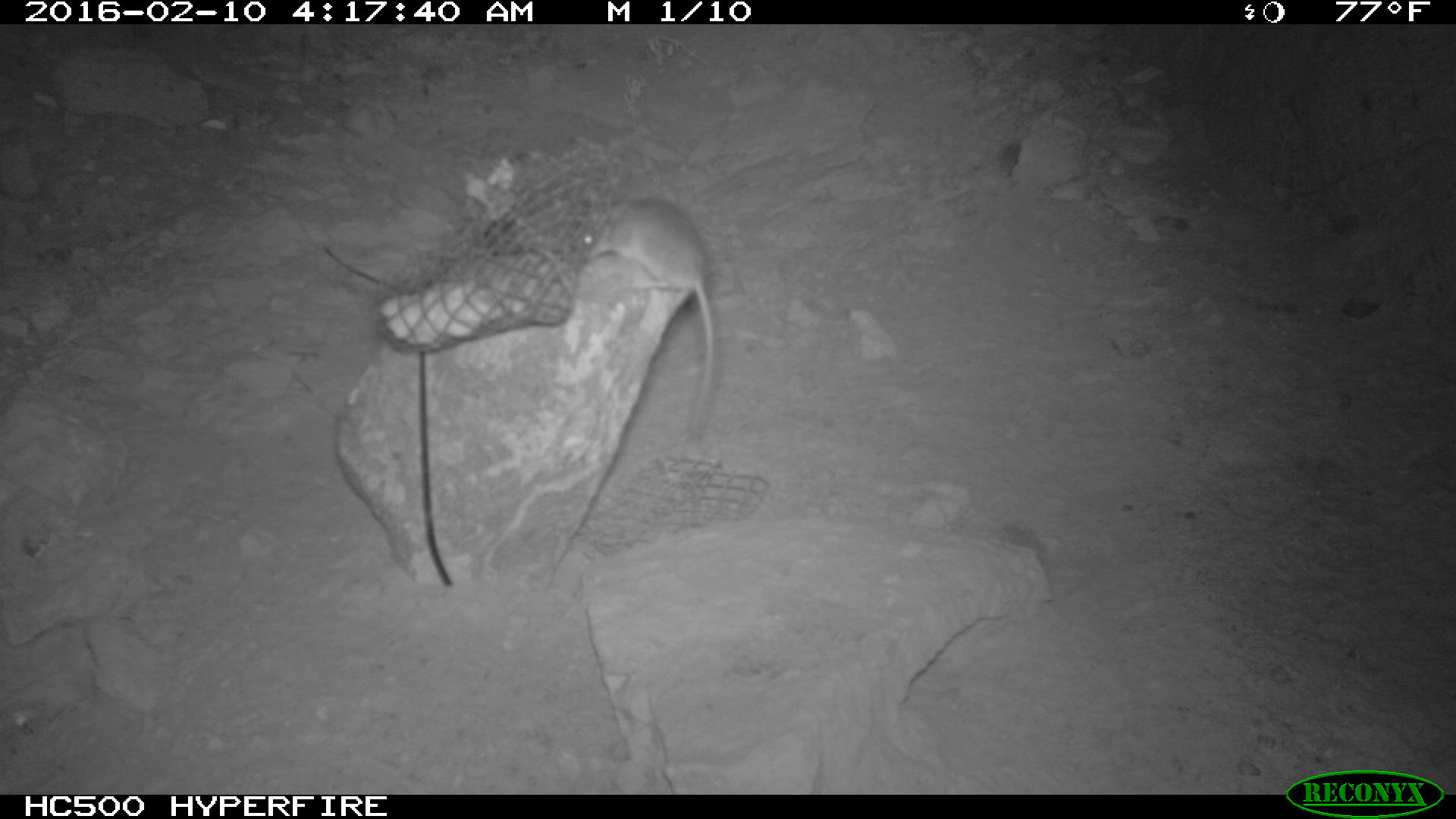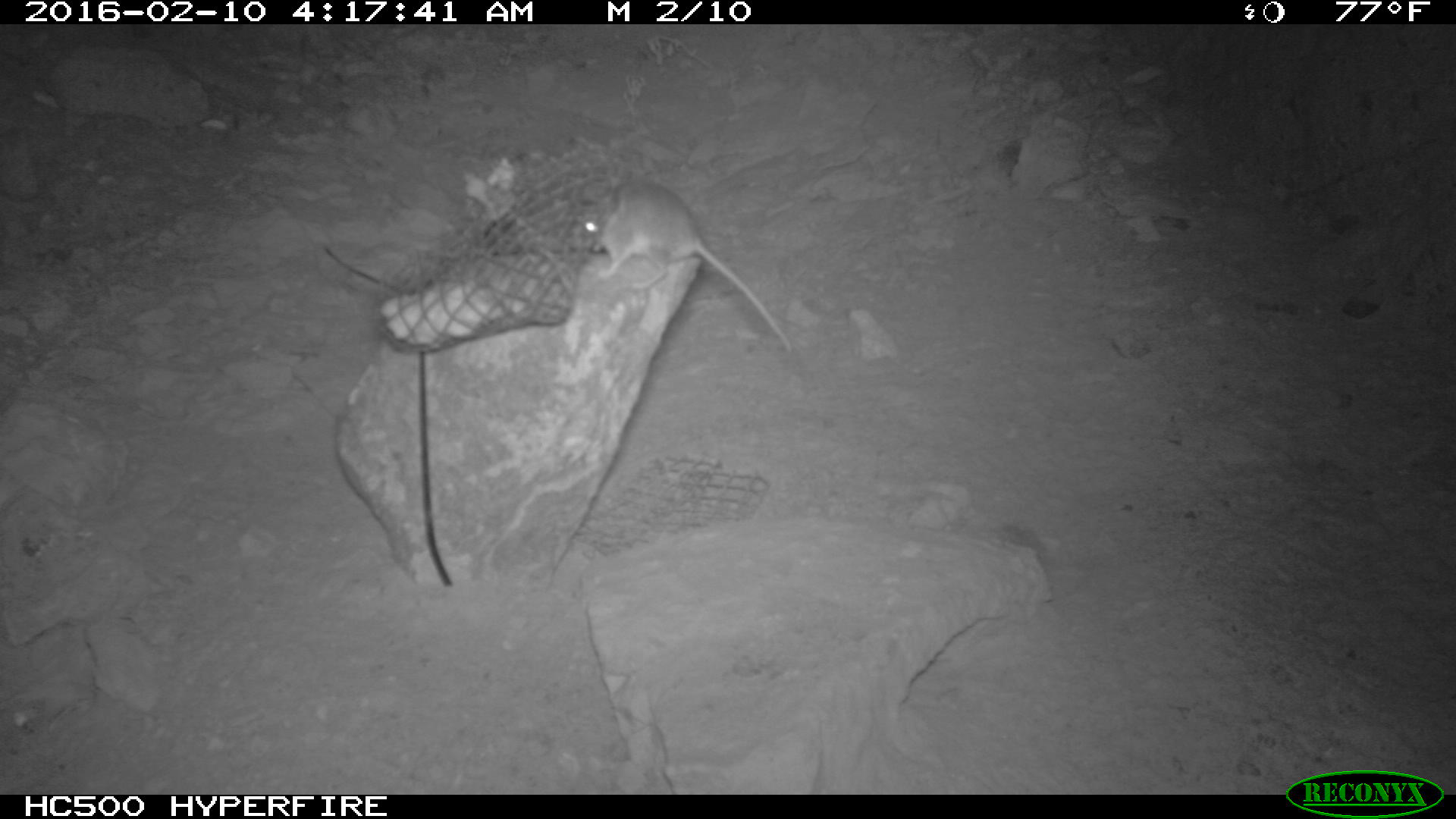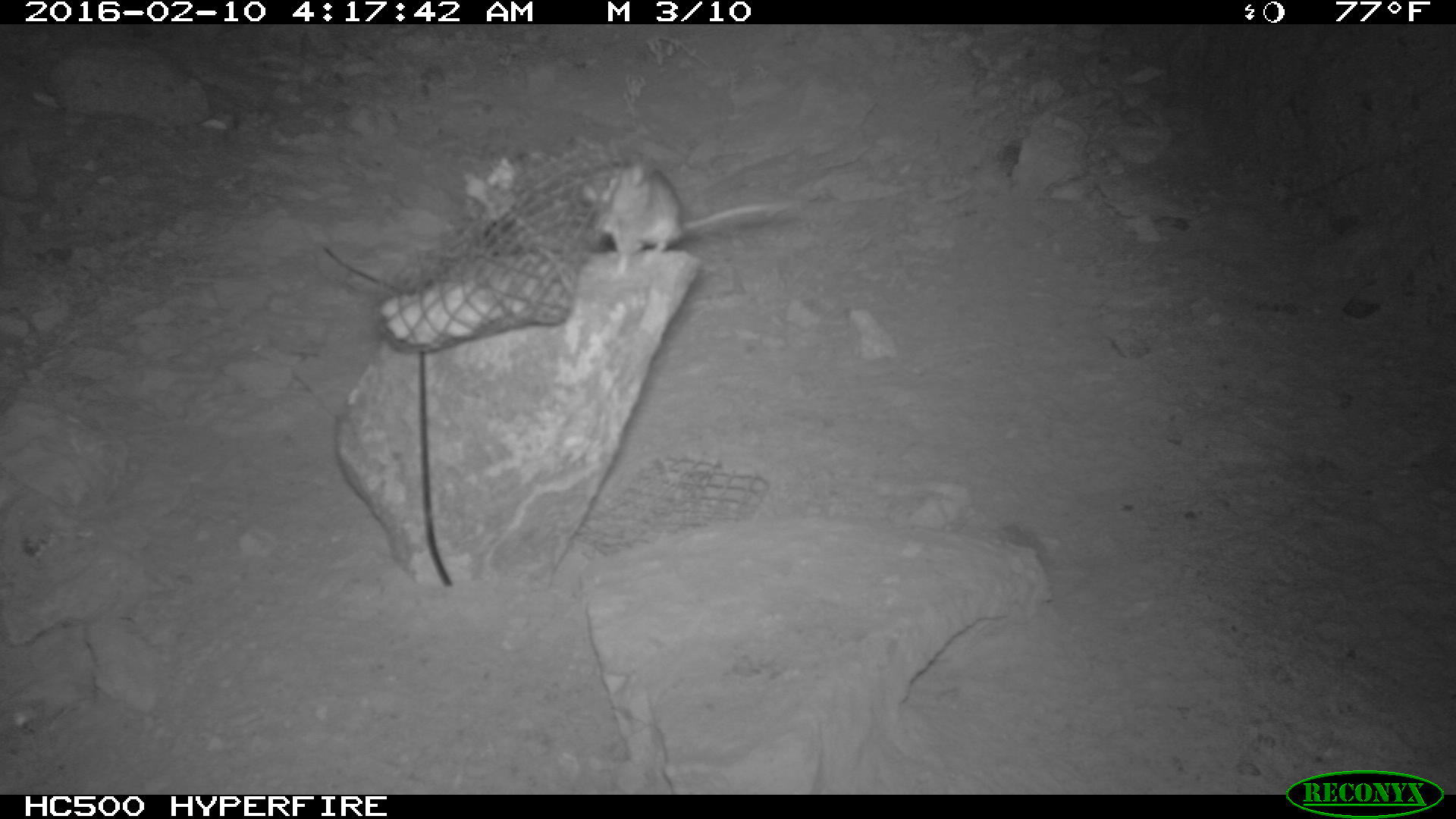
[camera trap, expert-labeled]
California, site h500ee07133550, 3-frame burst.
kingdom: Animalia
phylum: Chordata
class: Mammalia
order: Rodentia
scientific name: Rodentia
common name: rodent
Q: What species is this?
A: Rodent (Rodentia).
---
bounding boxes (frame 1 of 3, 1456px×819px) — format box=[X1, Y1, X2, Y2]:
rodent: box=[576, 198, 722, 440]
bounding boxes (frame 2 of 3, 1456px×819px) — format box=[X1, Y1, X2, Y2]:
rodent: box=[576, 178, 793, 353]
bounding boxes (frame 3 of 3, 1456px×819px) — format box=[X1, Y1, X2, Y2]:
rodent: box=[581, 152, 802, 270]